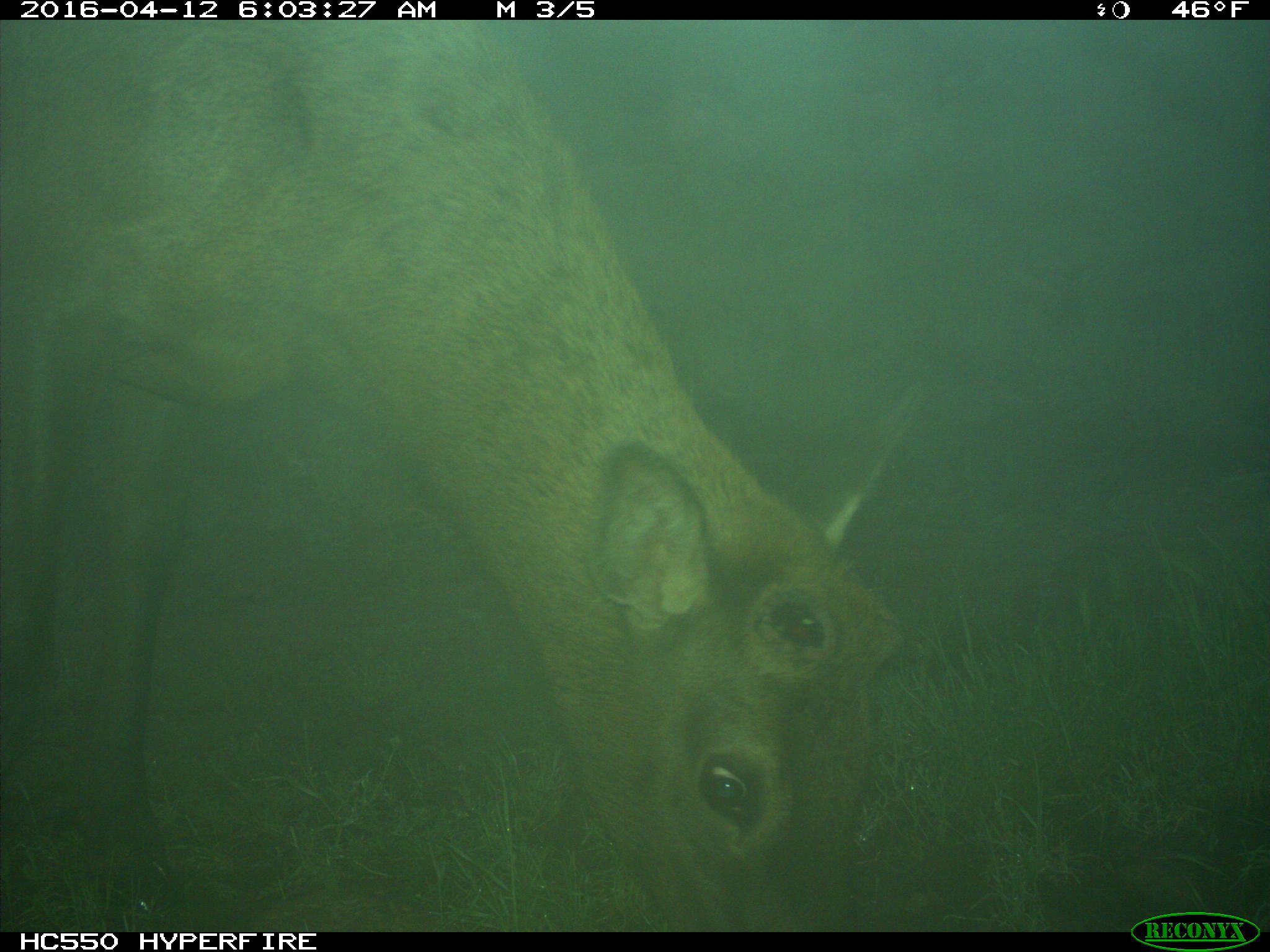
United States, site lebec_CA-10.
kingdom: Animalia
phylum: Chordata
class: Mammalia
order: Artiodactyla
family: Cervidae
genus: Cervus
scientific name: Cervus canadensis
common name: elk